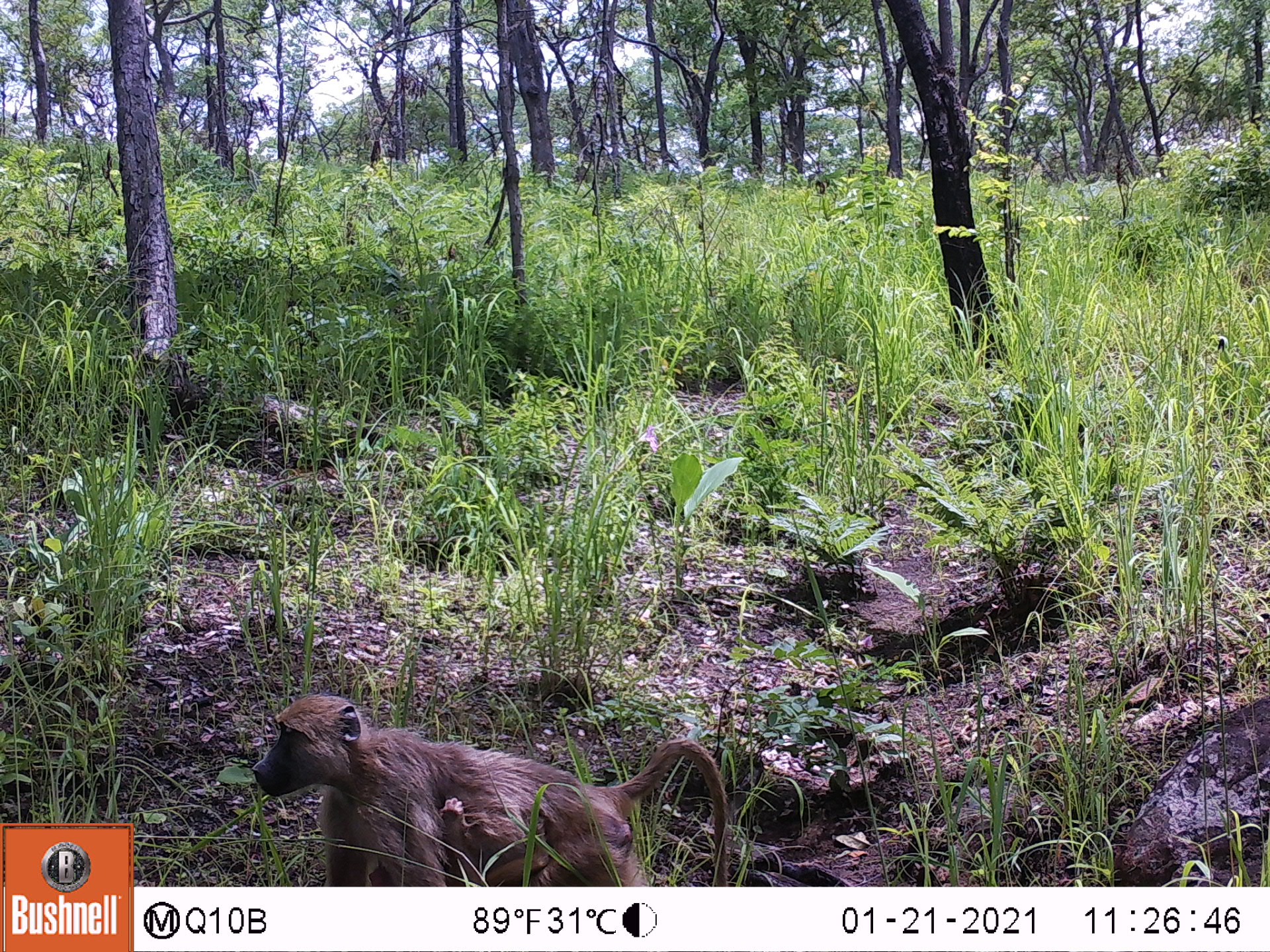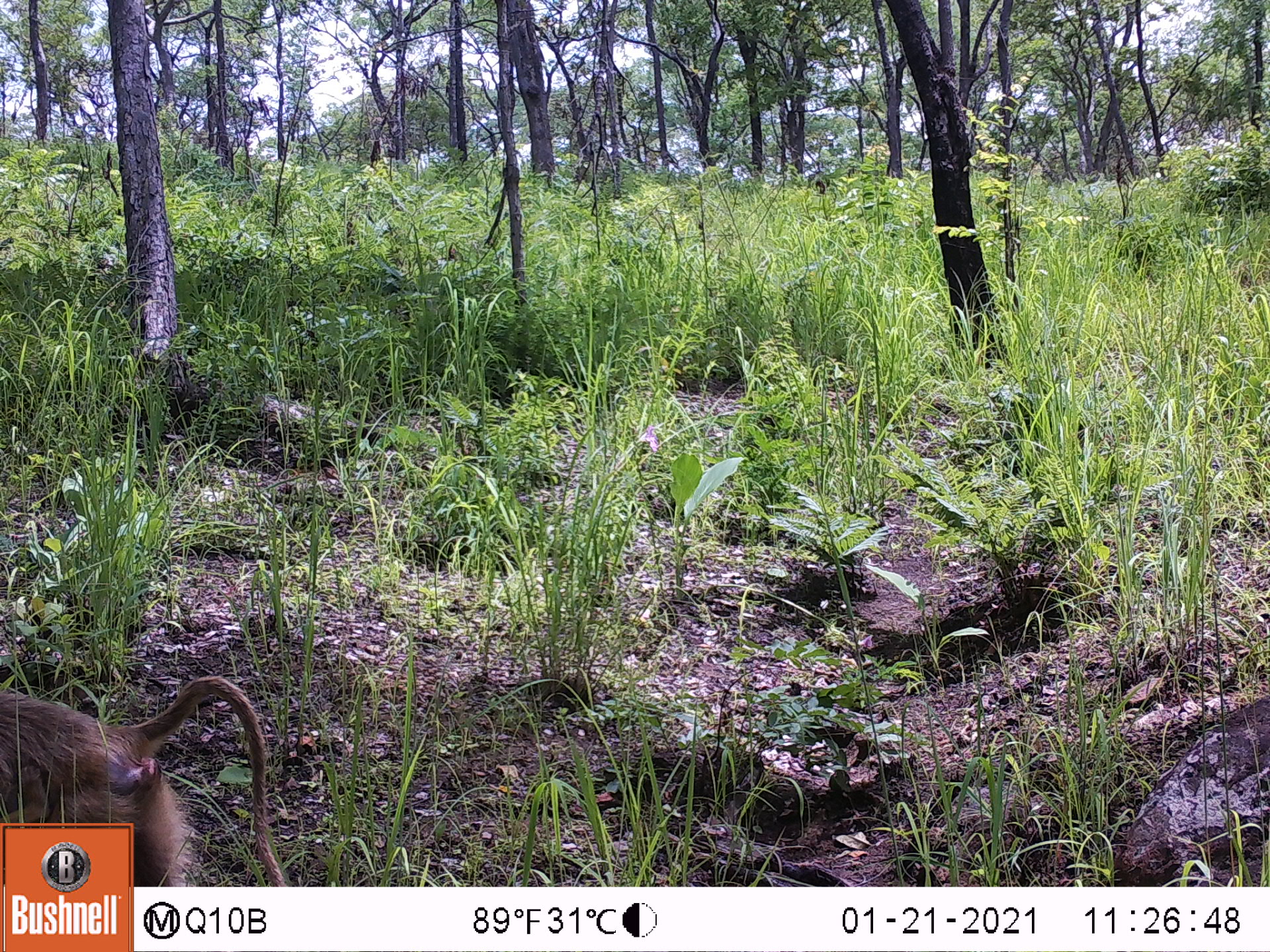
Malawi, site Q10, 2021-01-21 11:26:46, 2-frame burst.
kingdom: Animalia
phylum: Chordata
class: Mammalia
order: Primates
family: Cercopithecidae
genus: Papio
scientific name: Papio cynocephalus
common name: yellow baboon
Yellow baboon (Papio cynocephalus), count 1.